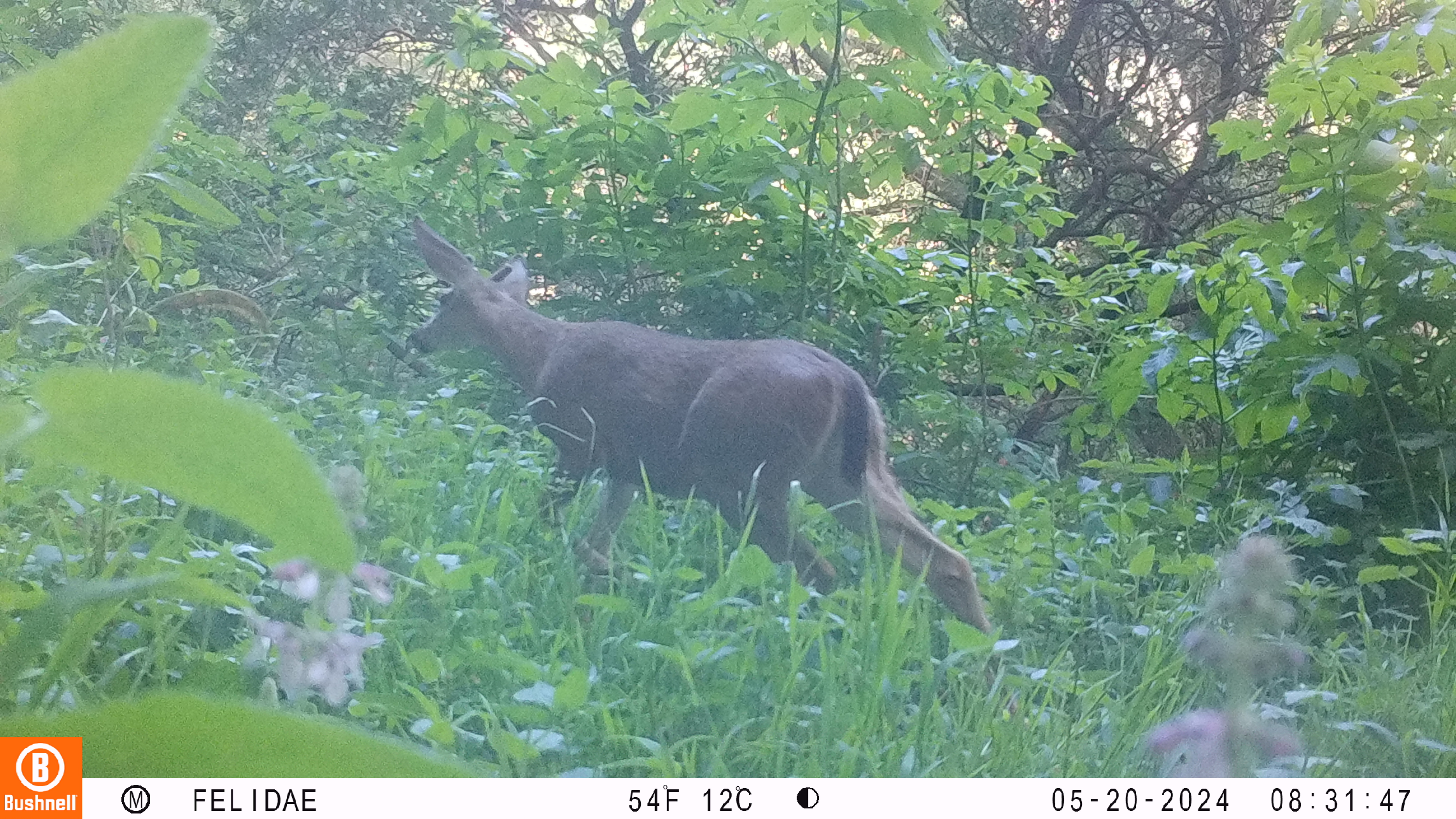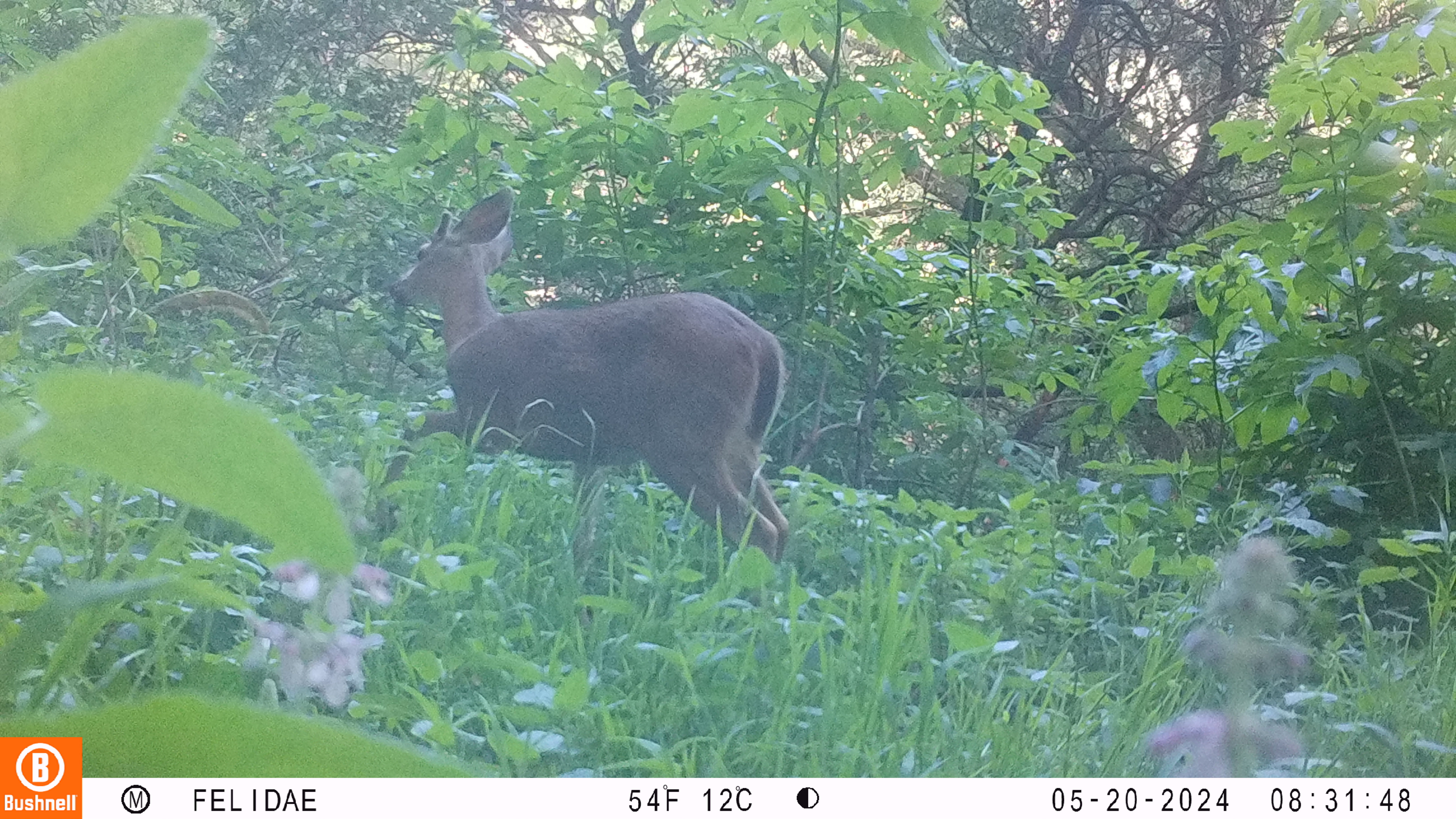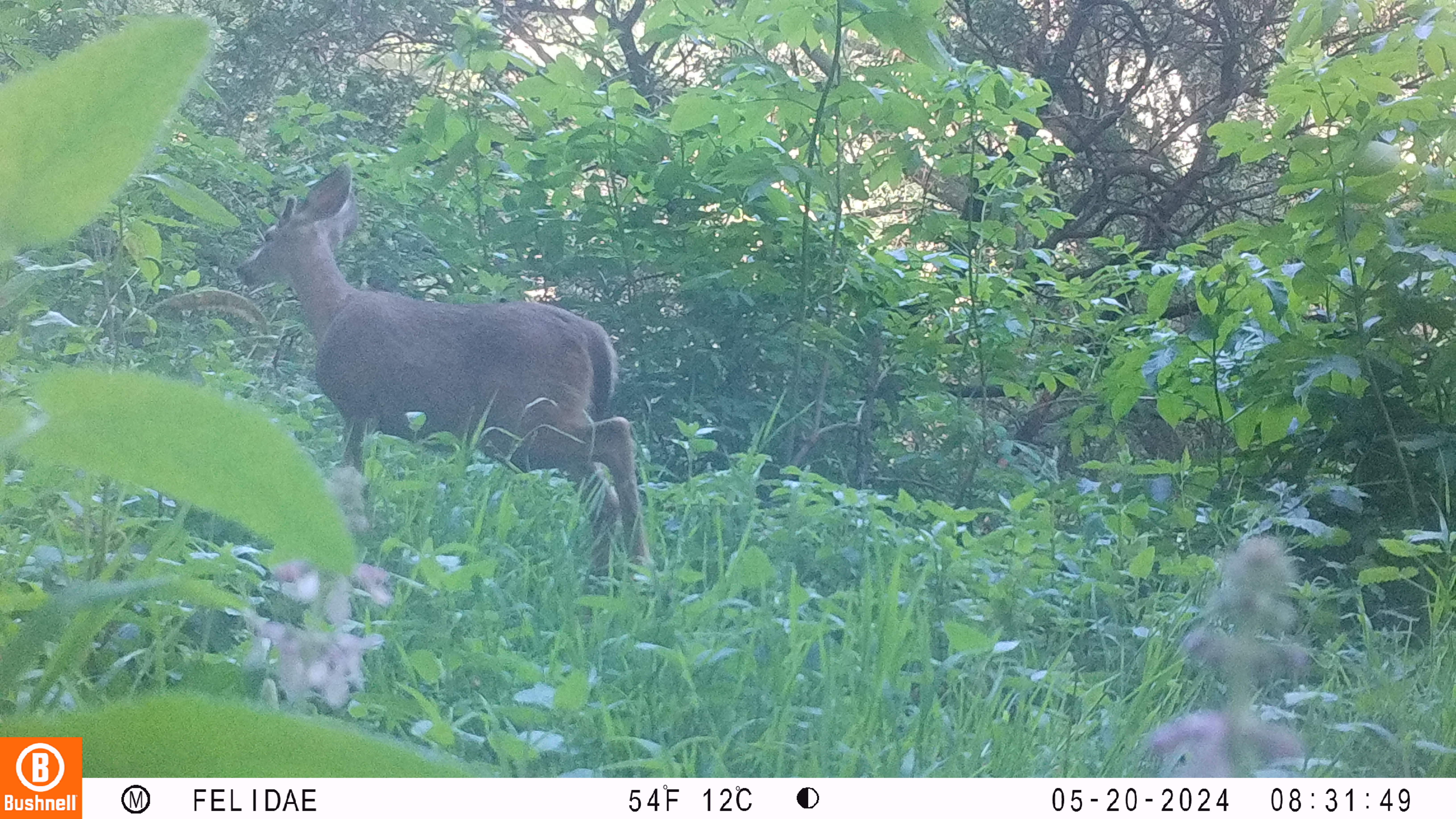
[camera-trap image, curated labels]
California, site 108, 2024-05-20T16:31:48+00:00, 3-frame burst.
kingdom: Animalia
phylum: Chordata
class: Mammalia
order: Artiodactyla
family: Cervidae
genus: Odocoileus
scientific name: Odocoileus hemionus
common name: mule deer